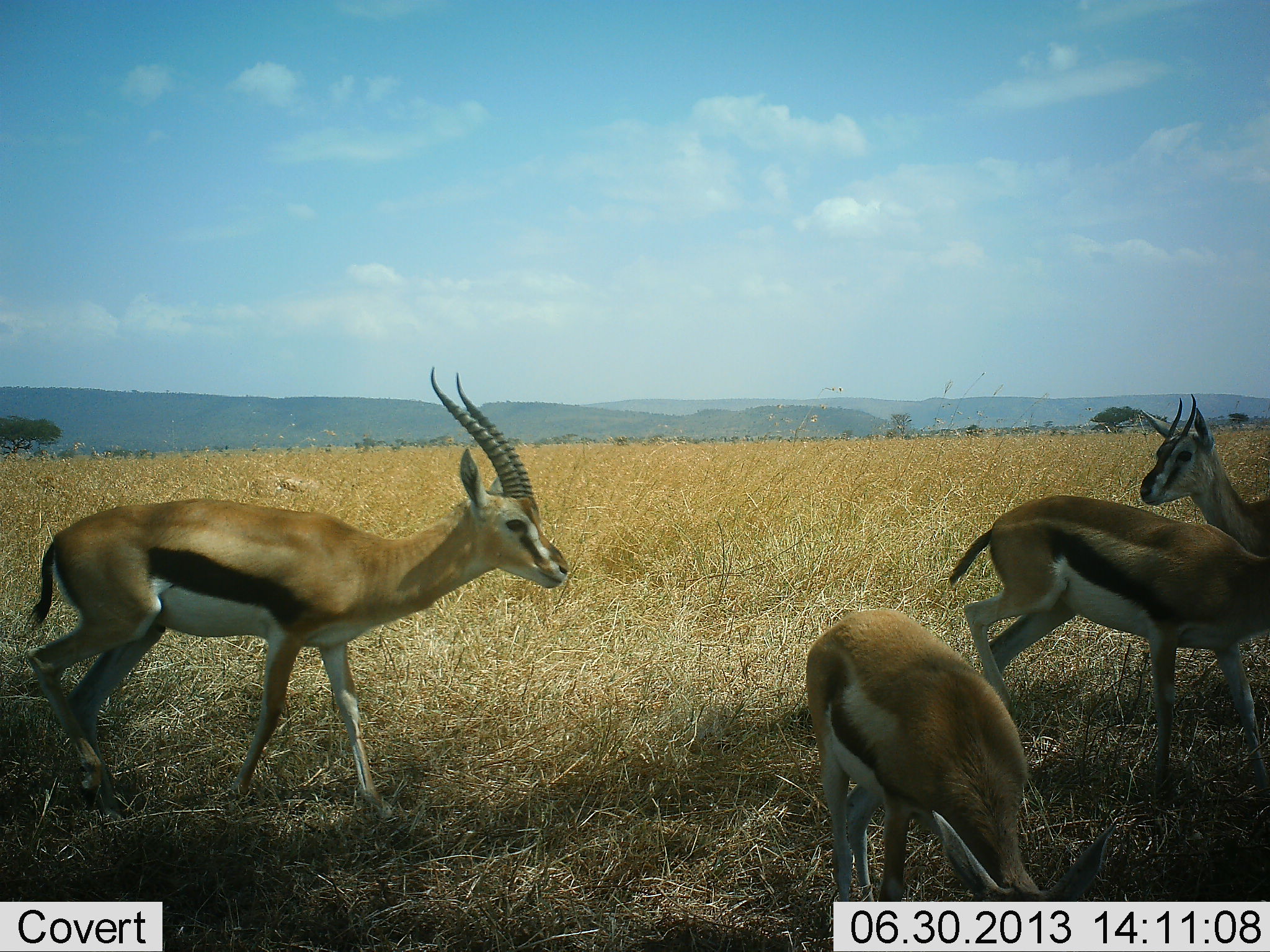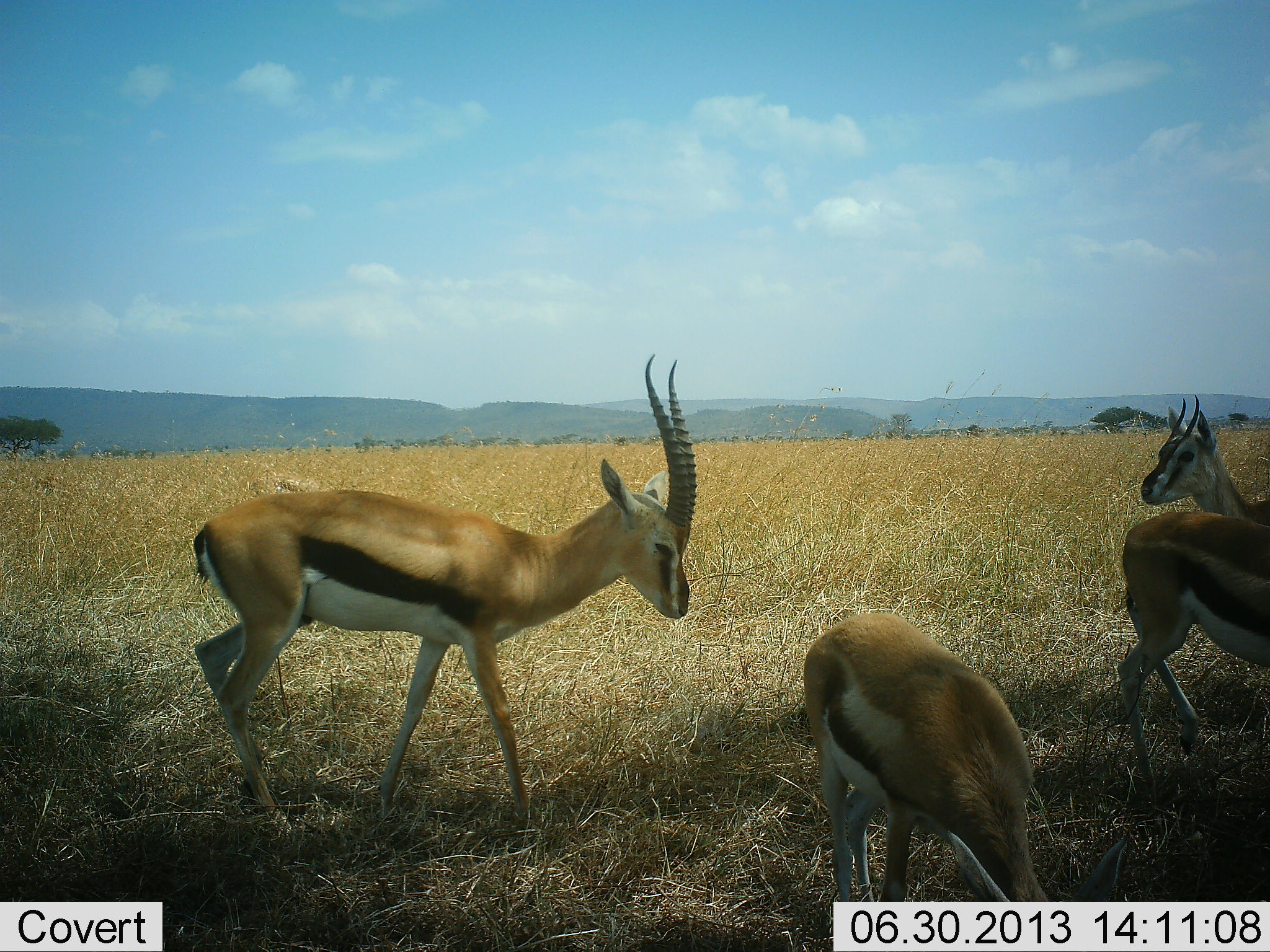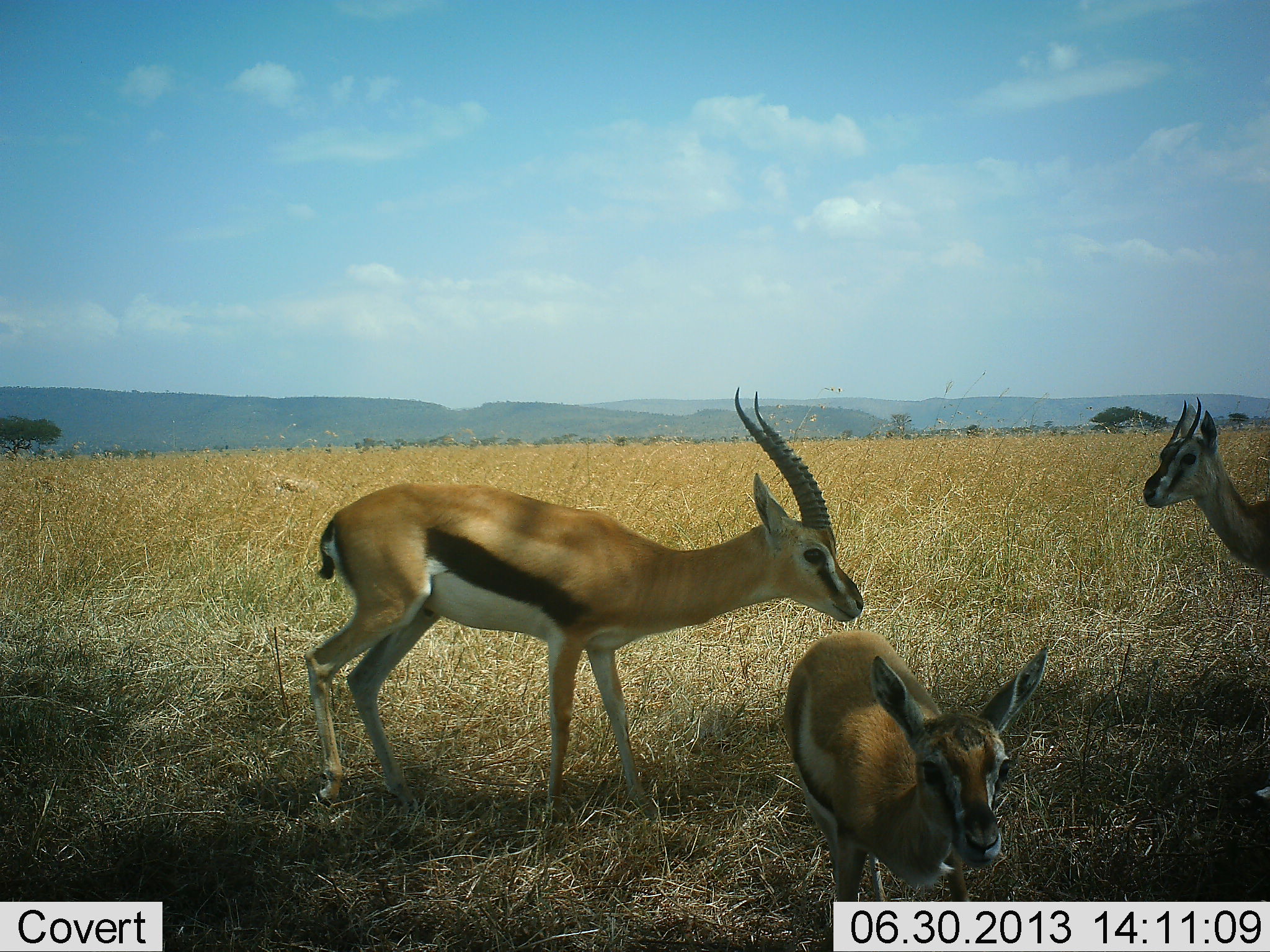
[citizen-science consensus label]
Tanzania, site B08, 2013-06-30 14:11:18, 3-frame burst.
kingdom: Animalia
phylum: Chordata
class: Mammalia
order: Artiodactyla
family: Bovidae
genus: Eudorcas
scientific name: Eudorcas thomsonii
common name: thomson's gazelle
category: gazellethomsons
Gazellethomsons (thomson's gazelle) (Eudorcas thomsonii), count 4. Behavior (volunteer vote fractions): standing 61%, resting 0%, moving 72%, interacting 6%. Young present (vote fraction): 11%. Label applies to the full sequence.